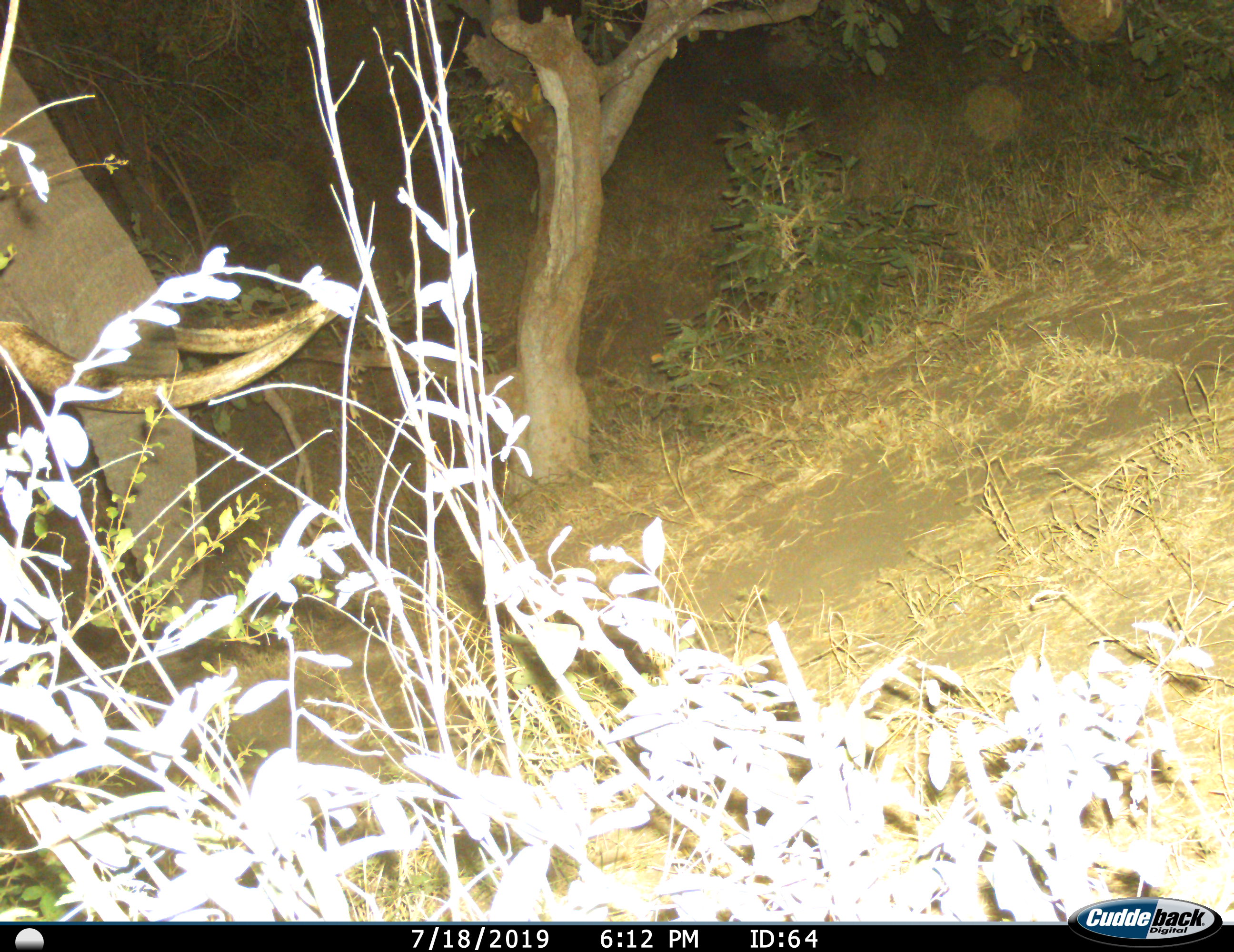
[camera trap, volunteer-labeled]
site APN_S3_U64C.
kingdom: Animalia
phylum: Chordata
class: Mammalia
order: Proboscidea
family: Elephantidae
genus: Loxodonta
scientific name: Loxodonta africana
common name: african bush elephant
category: elephant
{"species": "elephant (african bush elephant) (Loxodonta africana)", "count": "1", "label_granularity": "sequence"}